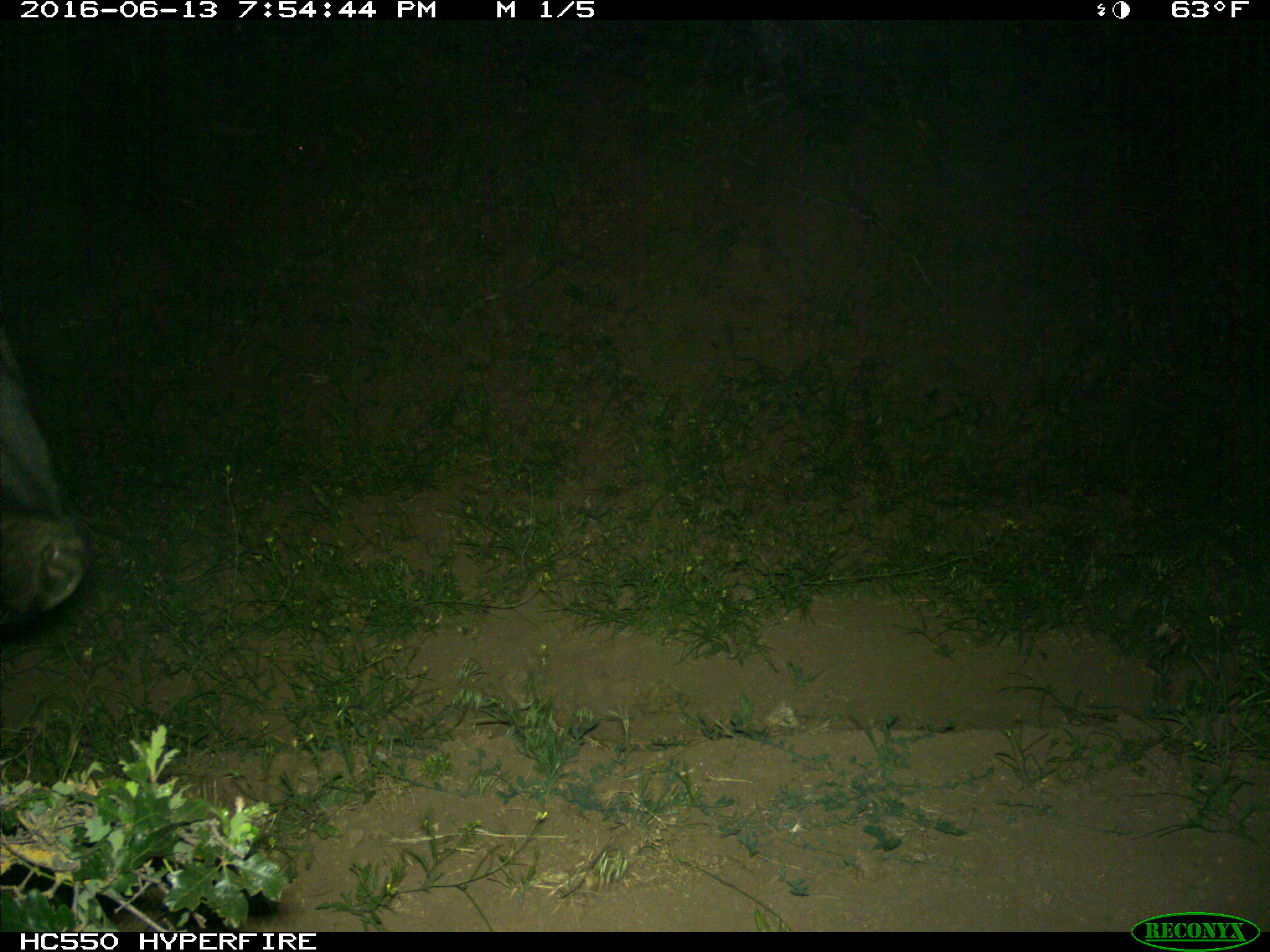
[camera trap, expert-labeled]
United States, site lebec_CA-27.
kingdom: Animalia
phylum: Chordata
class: Mammalia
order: Artiodactyla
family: Bovidae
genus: Bos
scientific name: Bos taurus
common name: domestic cow